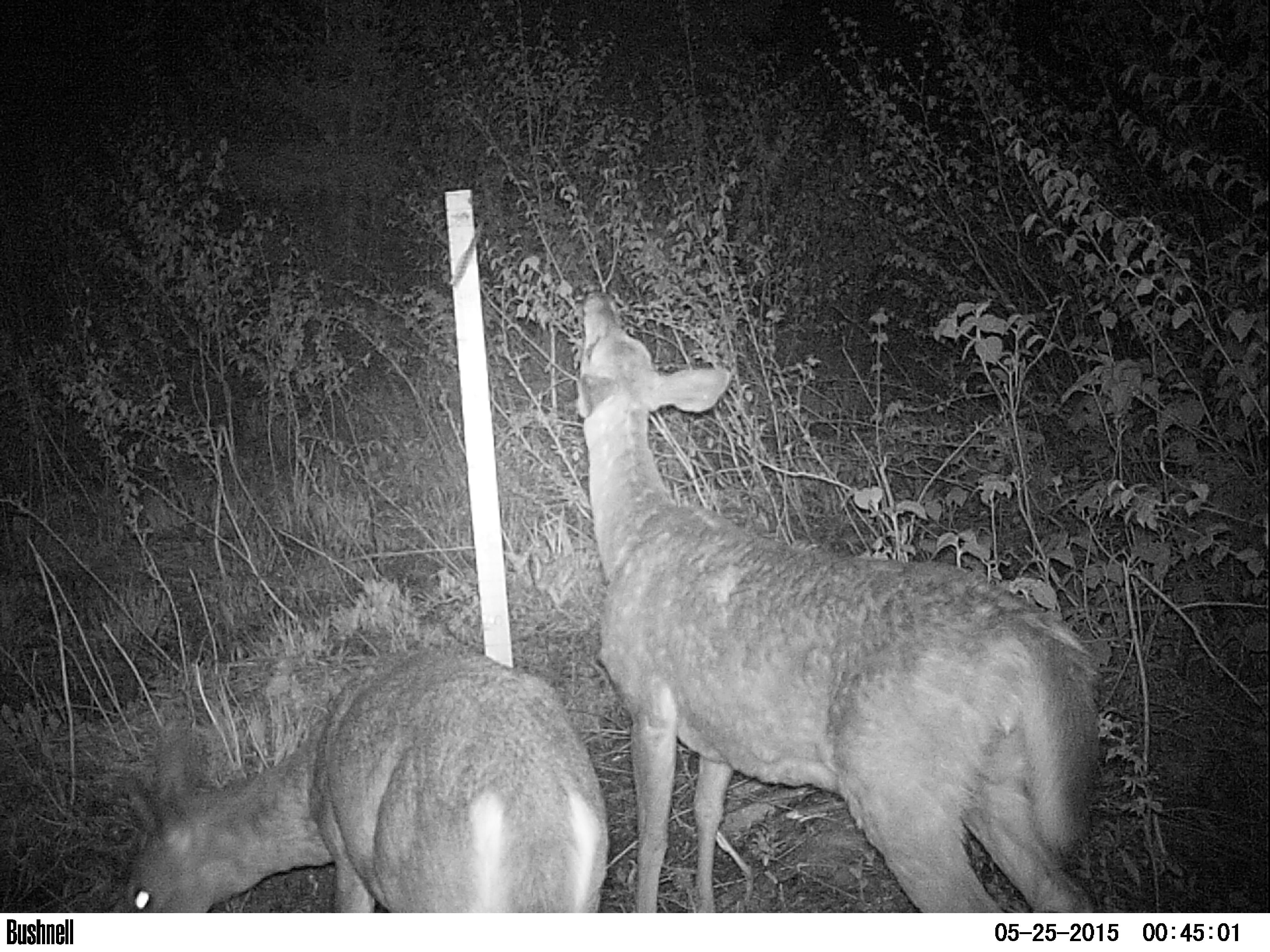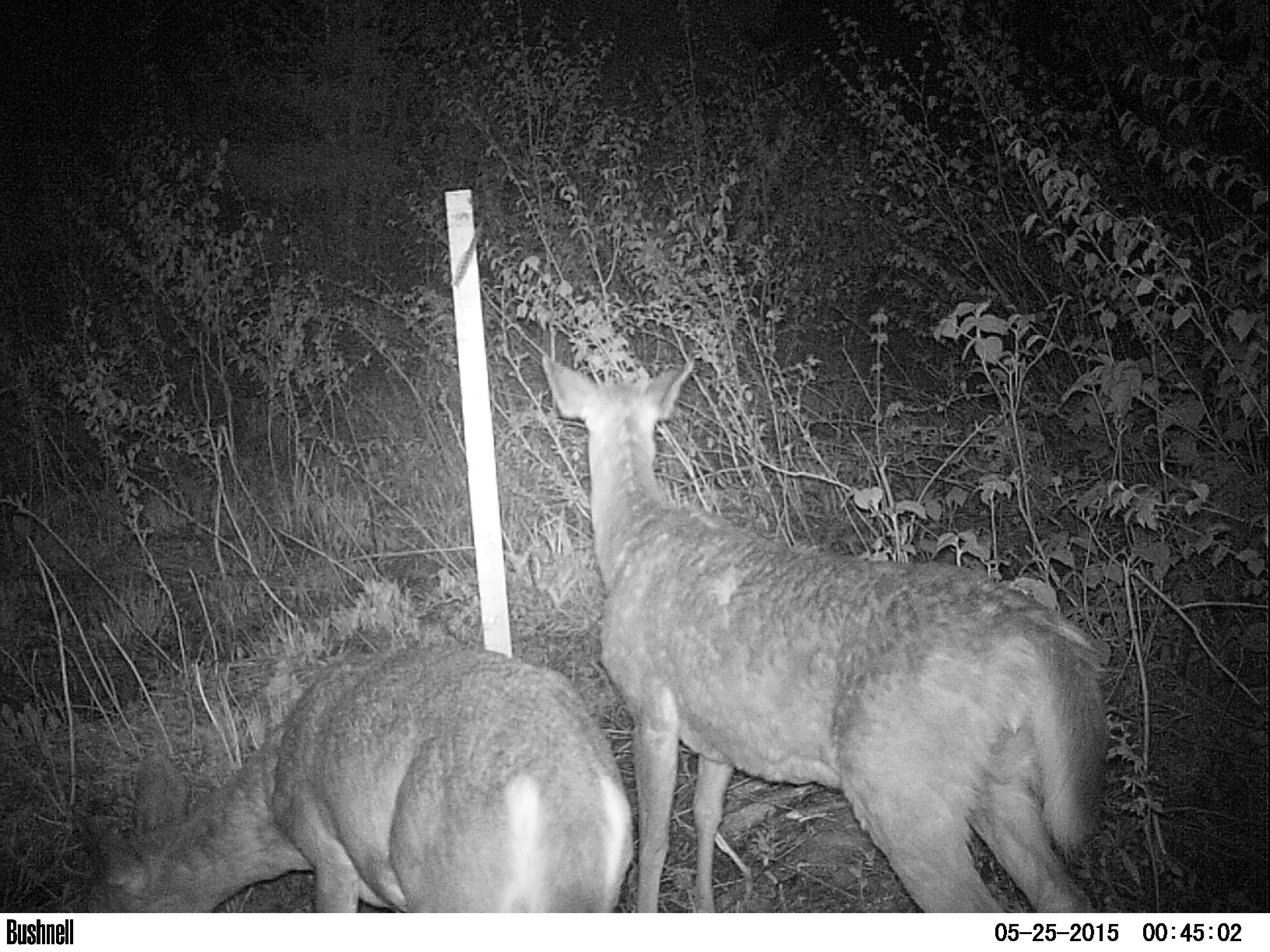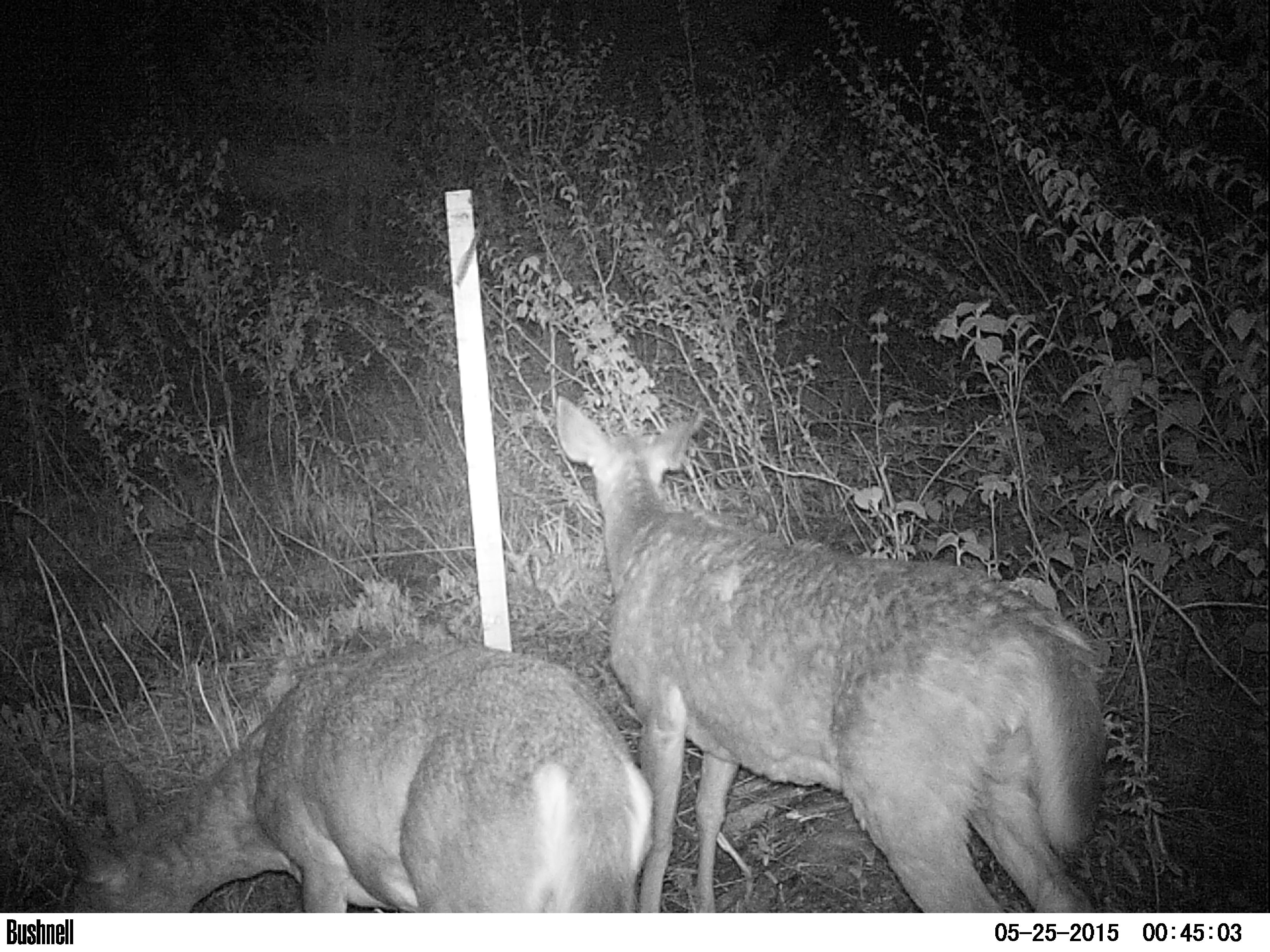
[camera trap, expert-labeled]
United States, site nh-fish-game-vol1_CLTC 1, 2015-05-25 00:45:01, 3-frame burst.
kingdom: Animalia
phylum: Chordata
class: Mammalia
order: Artiodactyla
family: Cervidae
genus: Odocoileus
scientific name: Odocoileus virginianus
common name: white-tailed deer